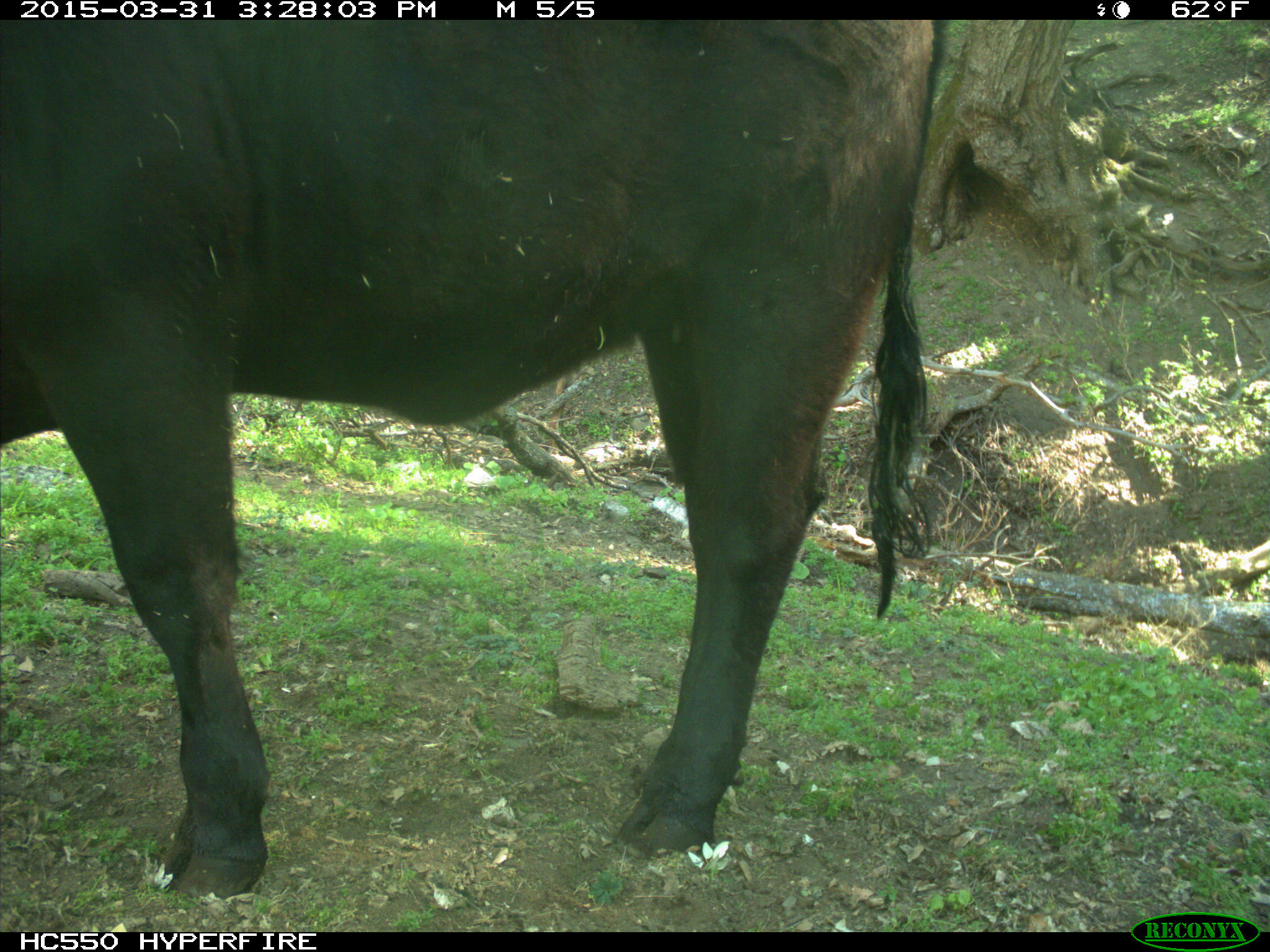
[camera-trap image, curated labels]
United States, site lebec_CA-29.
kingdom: Animalia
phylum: Chordata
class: Mammalia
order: Artiodactyla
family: Bovidae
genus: Bos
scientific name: Bos taurus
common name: domestic cow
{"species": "Bos taurus (domestic cow)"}